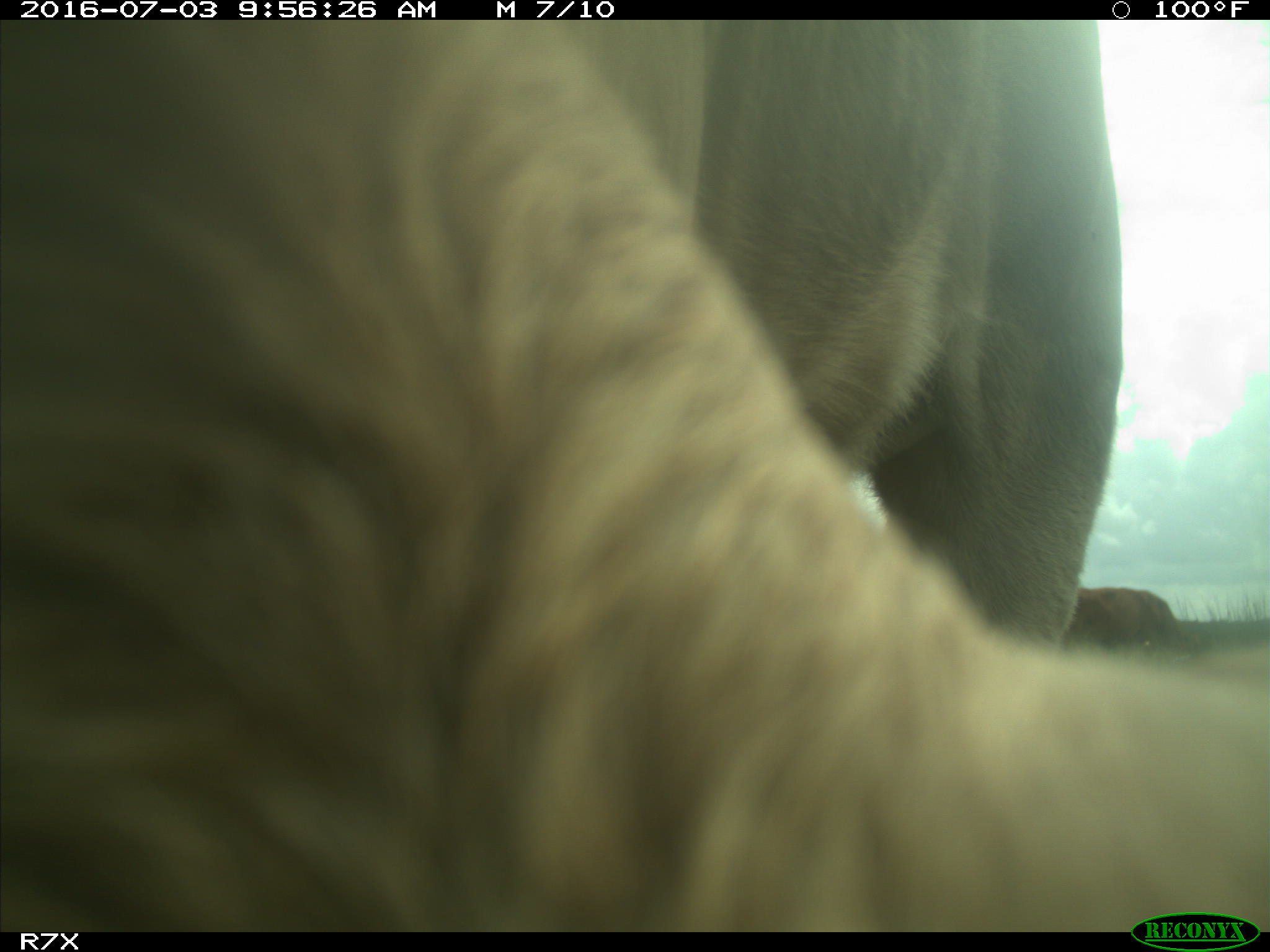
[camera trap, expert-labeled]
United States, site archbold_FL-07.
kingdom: Animalia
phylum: Chordata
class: Mammalia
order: Artiodactyla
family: Bovidae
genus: Bos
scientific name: Bos taurus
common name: domestic cow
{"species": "Bos taurus (domestic cow)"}